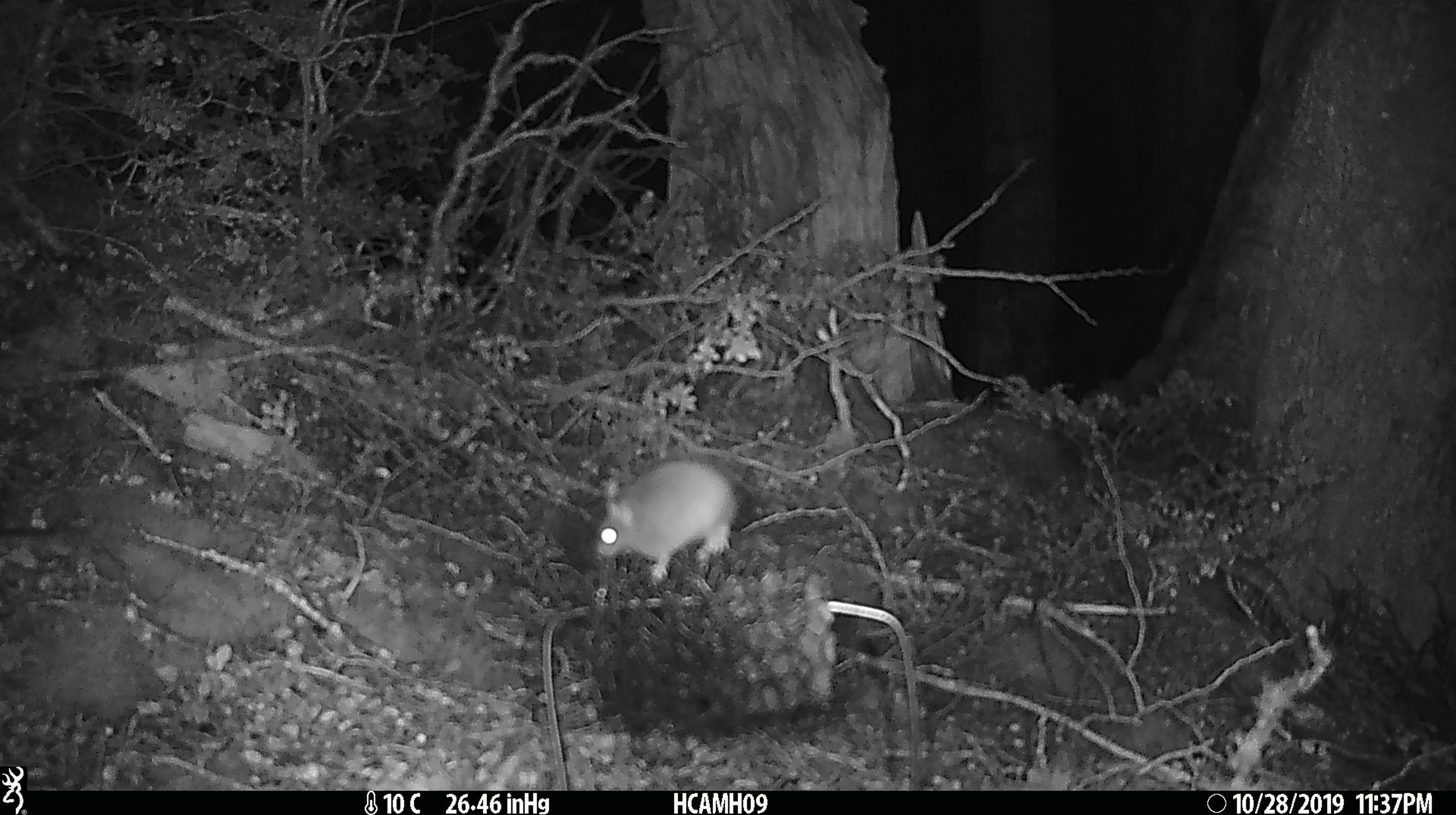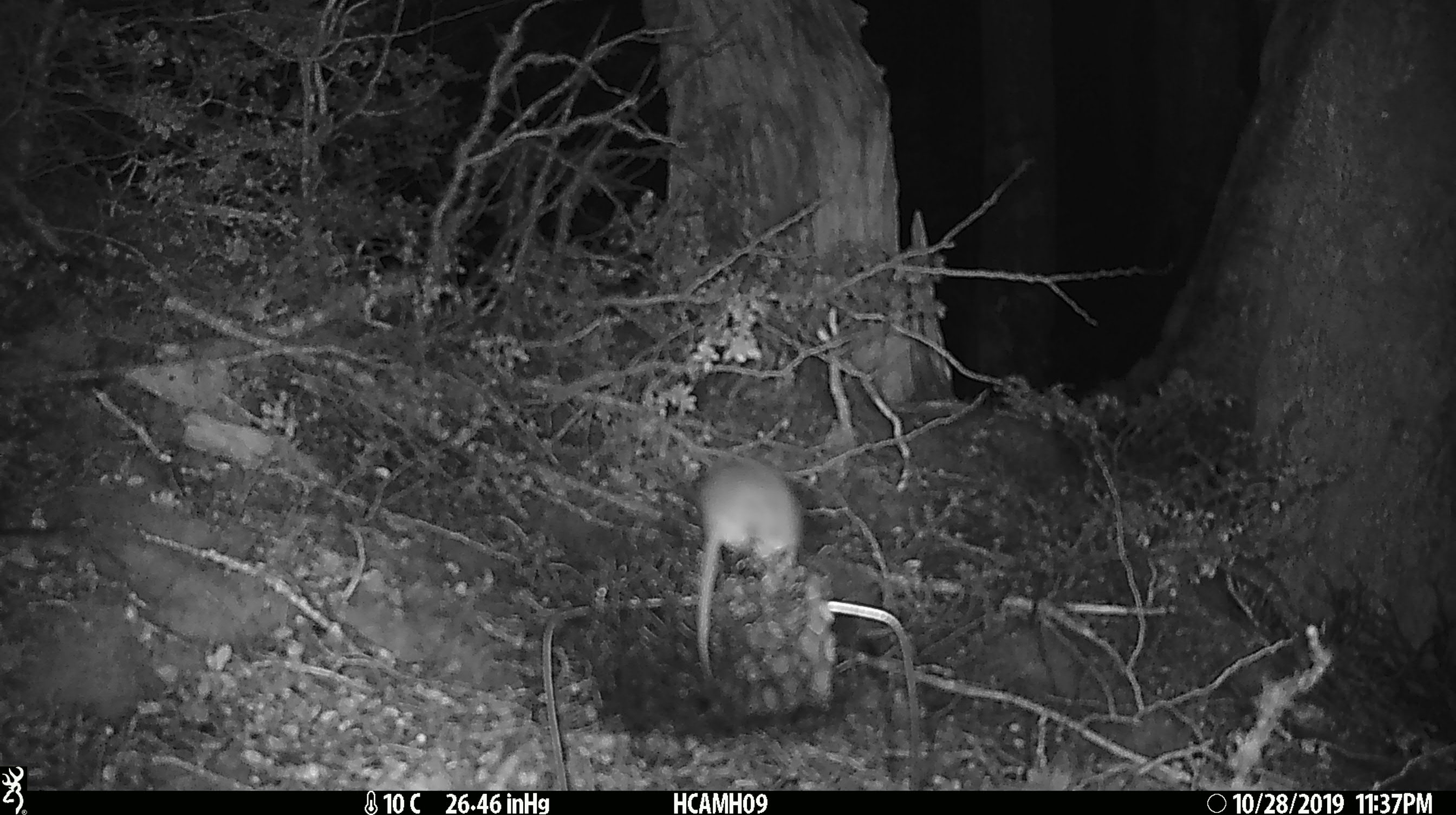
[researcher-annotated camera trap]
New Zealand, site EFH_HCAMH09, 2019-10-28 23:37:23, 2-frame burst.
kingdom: Animalia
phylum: Chordata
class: Mammalia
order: Rodentia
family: Muridae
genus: Mus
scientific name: Mus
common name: mouse